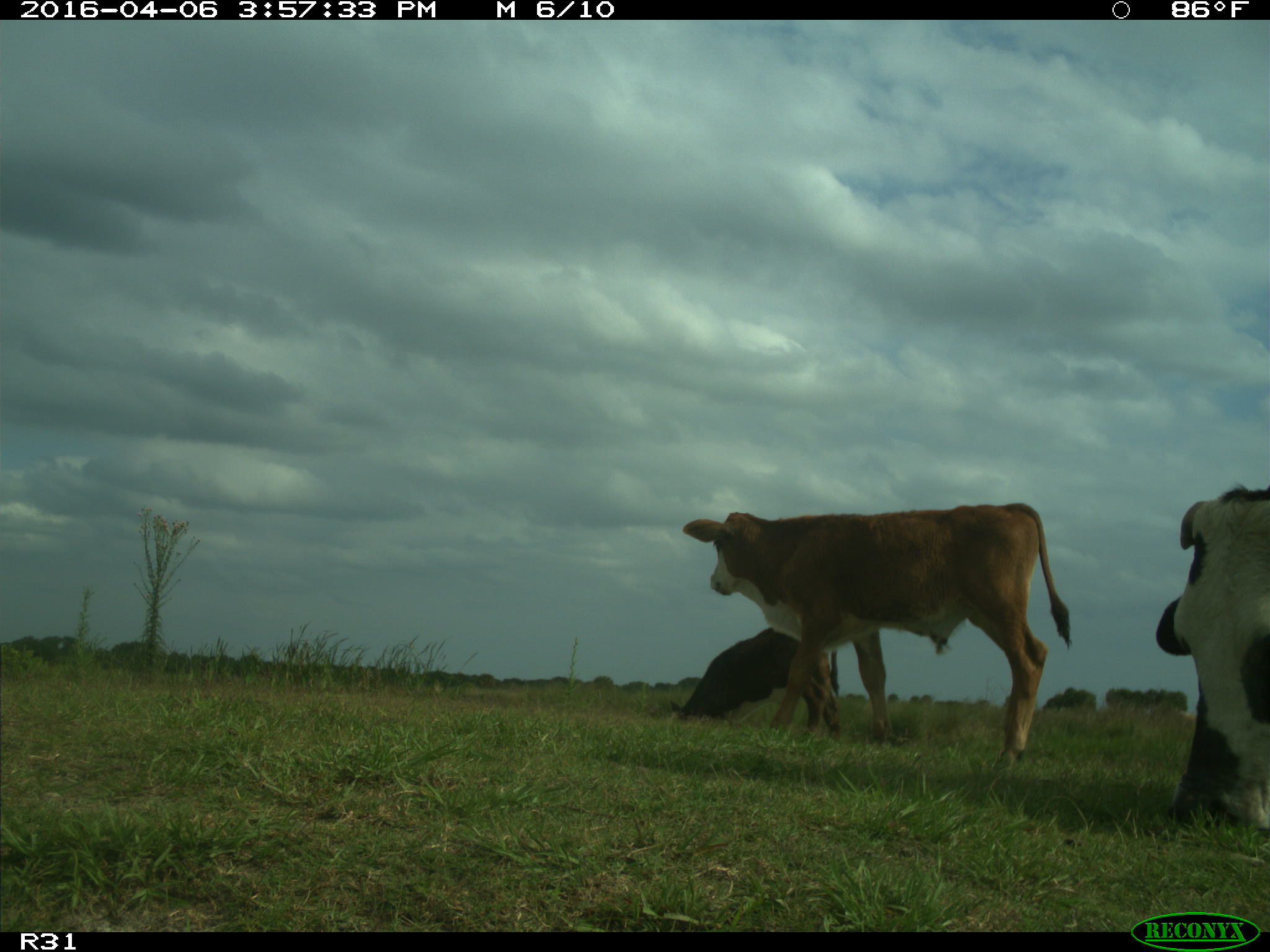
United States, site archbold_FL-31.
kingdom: Animalia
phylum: Chordata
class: Mammalia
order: Artiodactyla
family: Bovidae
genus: Bos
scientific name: Bos taurus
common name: domestic cow